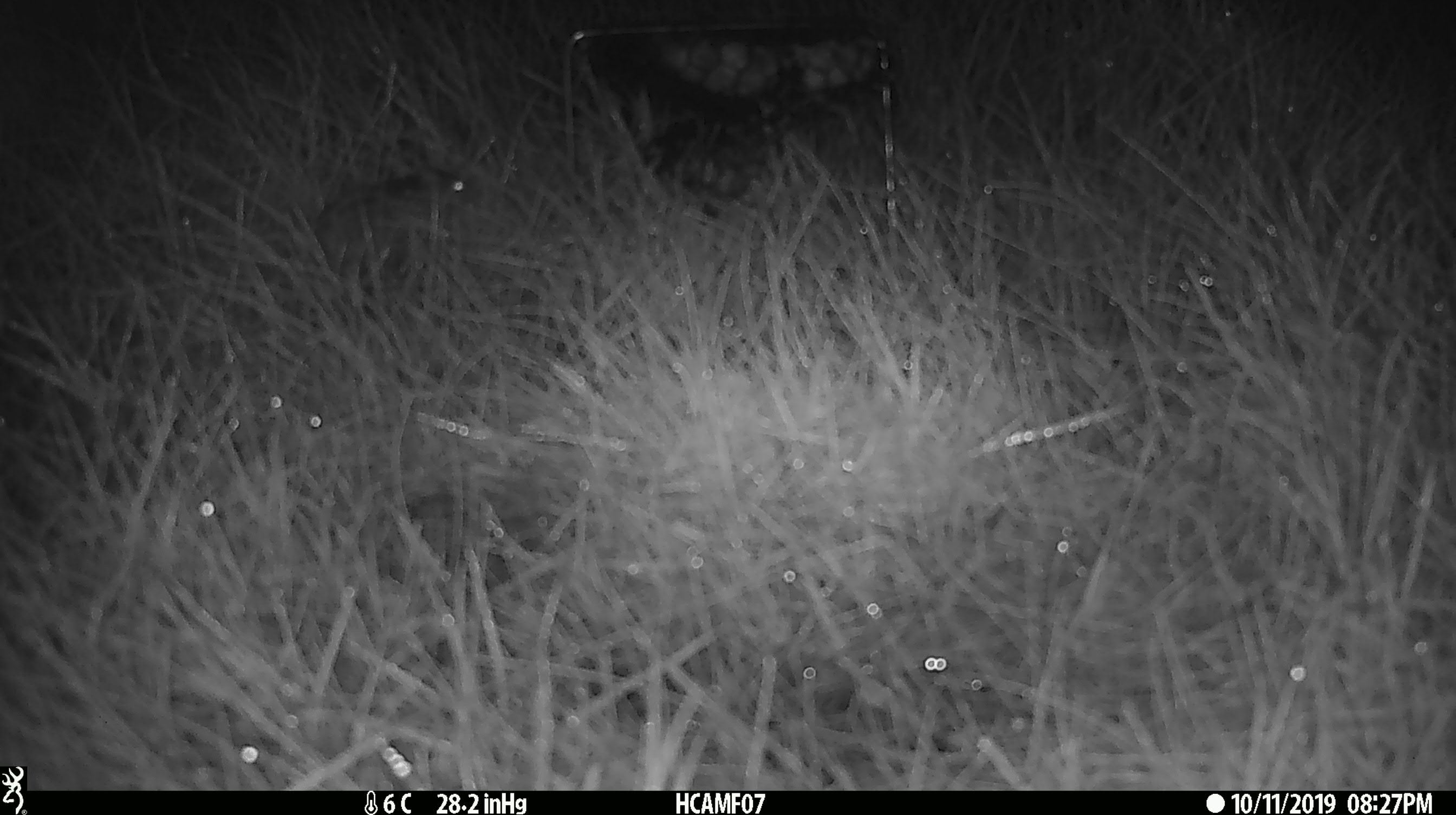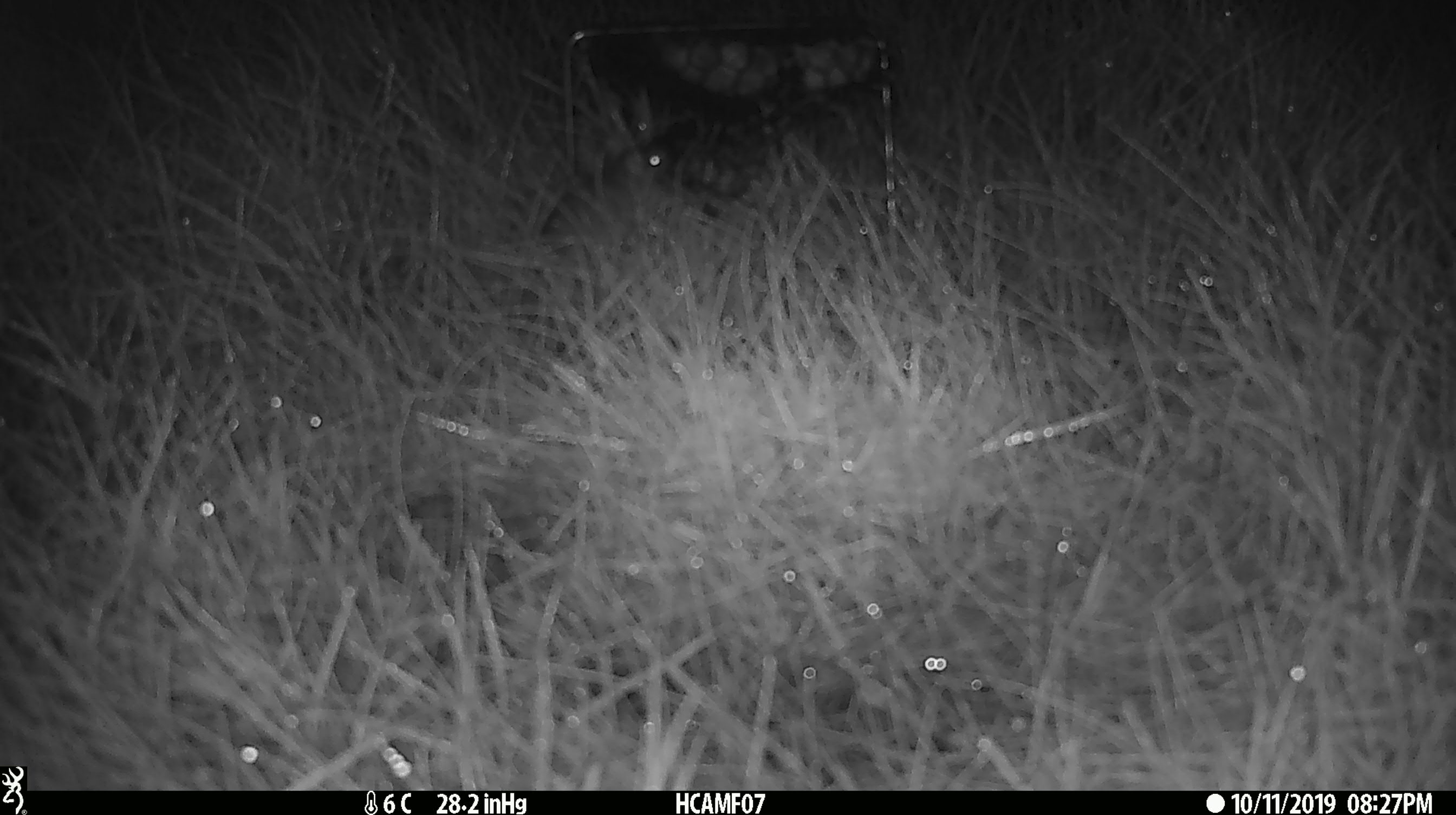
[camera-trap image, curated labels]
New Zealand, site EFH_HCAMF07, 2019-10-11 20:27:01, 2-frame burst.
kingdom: Animalia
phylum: Chordata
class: Mammalia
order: Rodentia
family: Muridae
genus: Mus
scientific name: Mus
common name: mouse